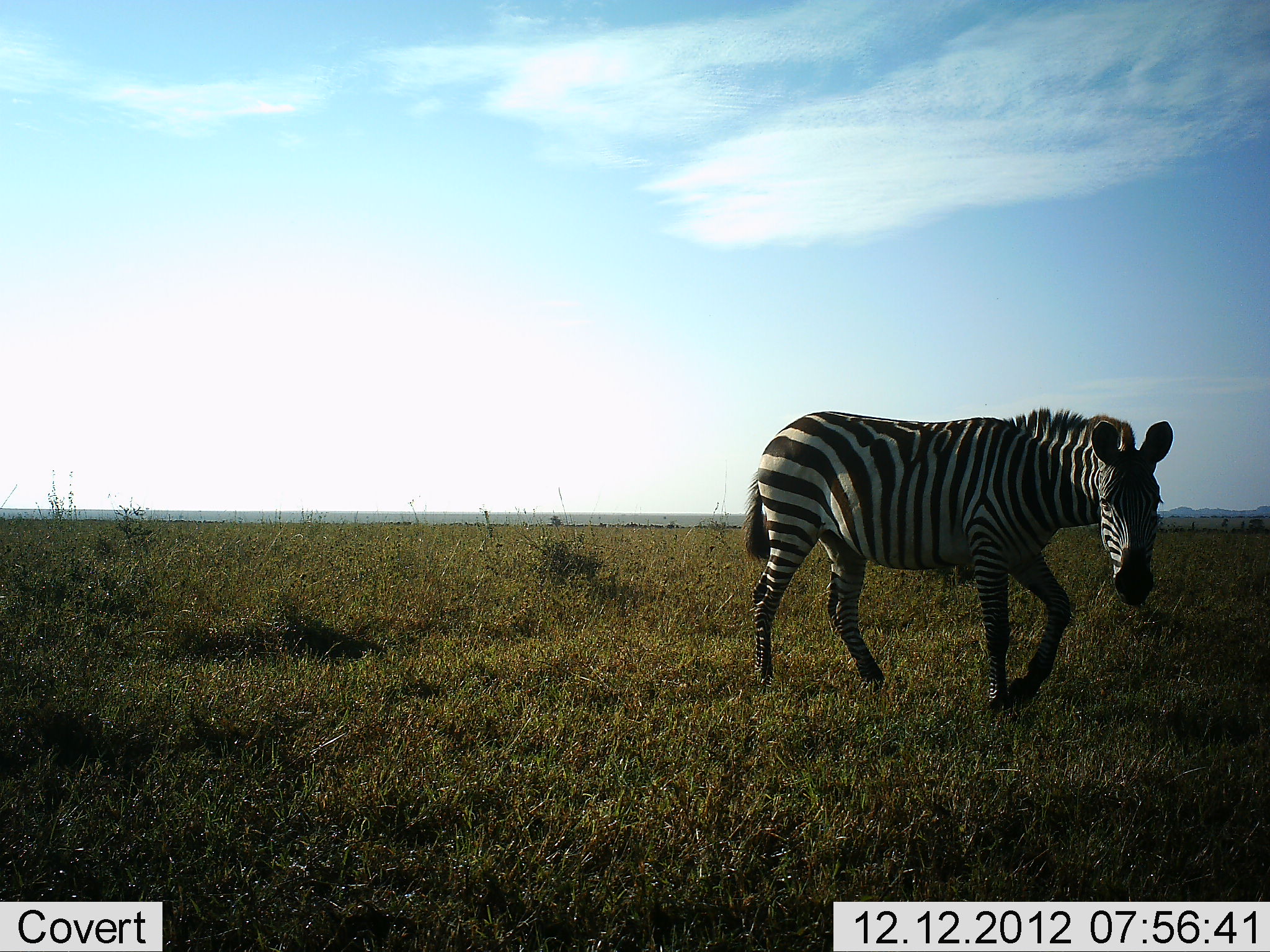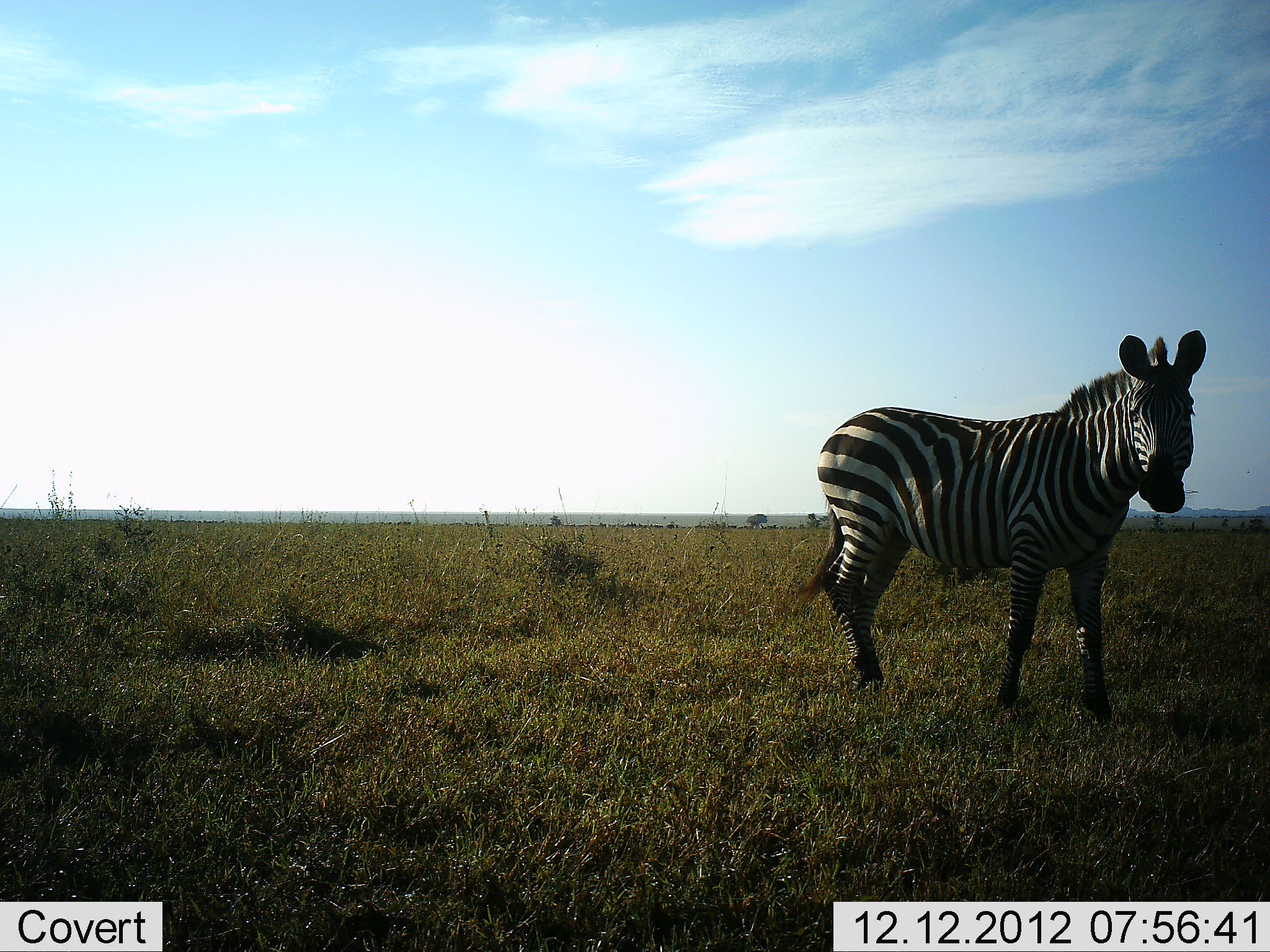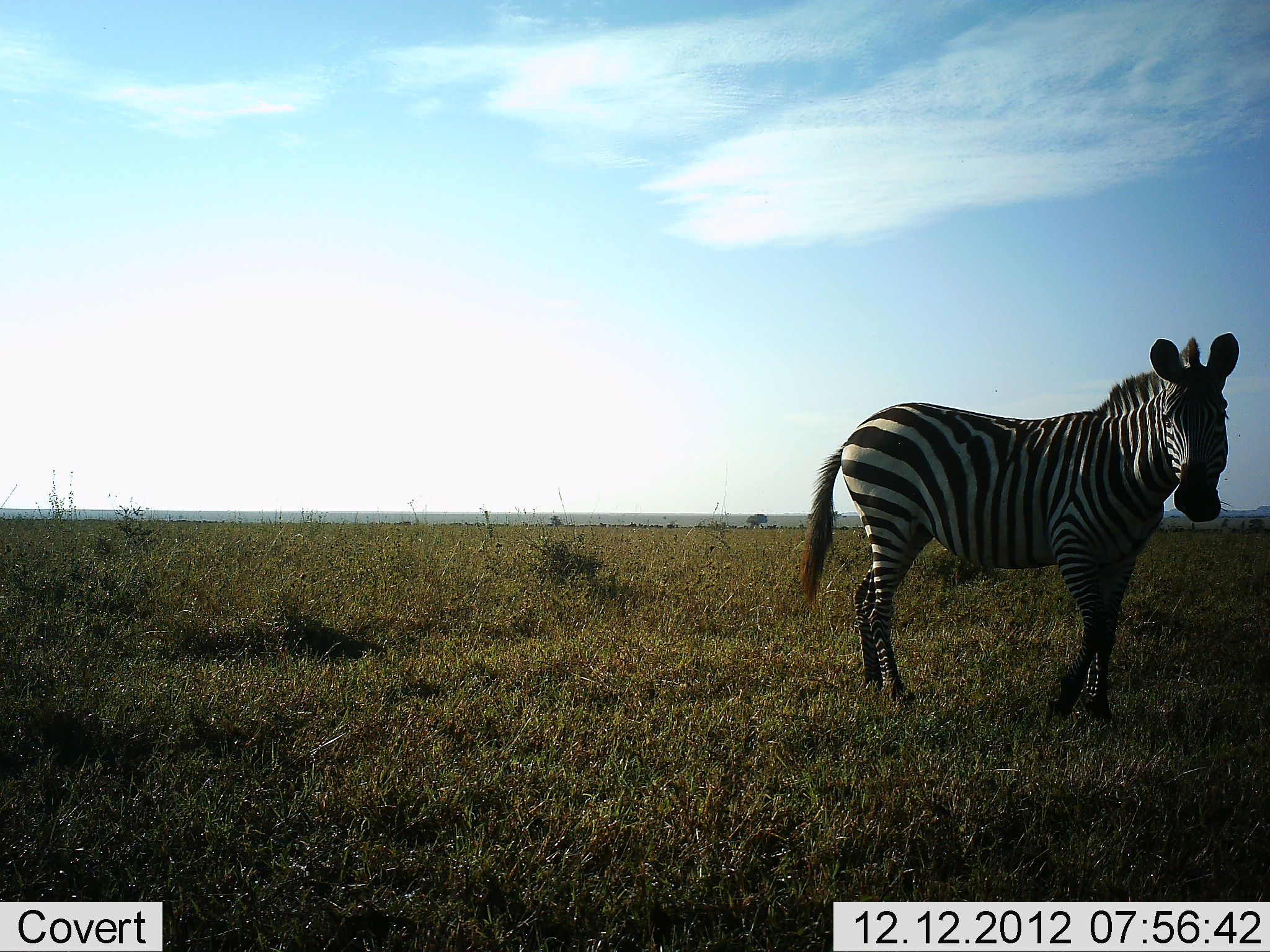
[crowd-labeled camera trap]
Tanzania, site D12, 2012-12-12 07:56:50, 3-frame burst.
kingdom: Animalia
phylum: Chordata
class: Mammalia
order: Perissodactyla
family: Equidae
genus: Equus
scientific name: Equus quagga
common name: plains zebra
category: zebra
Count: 1.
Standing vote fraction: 55%.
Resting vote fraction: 0%.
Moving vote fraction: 45%.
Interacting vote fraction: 0%.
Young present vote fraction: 0%.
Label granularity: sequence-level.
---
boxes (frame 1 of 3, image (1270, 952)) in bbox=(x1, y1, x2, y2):
animal: bbox=(739, 405, 1176, 714)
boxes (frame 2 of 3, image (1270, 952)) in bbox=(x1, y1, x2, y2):
animal: bbox=(797, 327, 1208, 725)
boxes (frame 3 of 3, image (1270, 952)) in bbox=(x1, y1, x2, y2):
animal: bbox=(795, 331, 1240, 725)